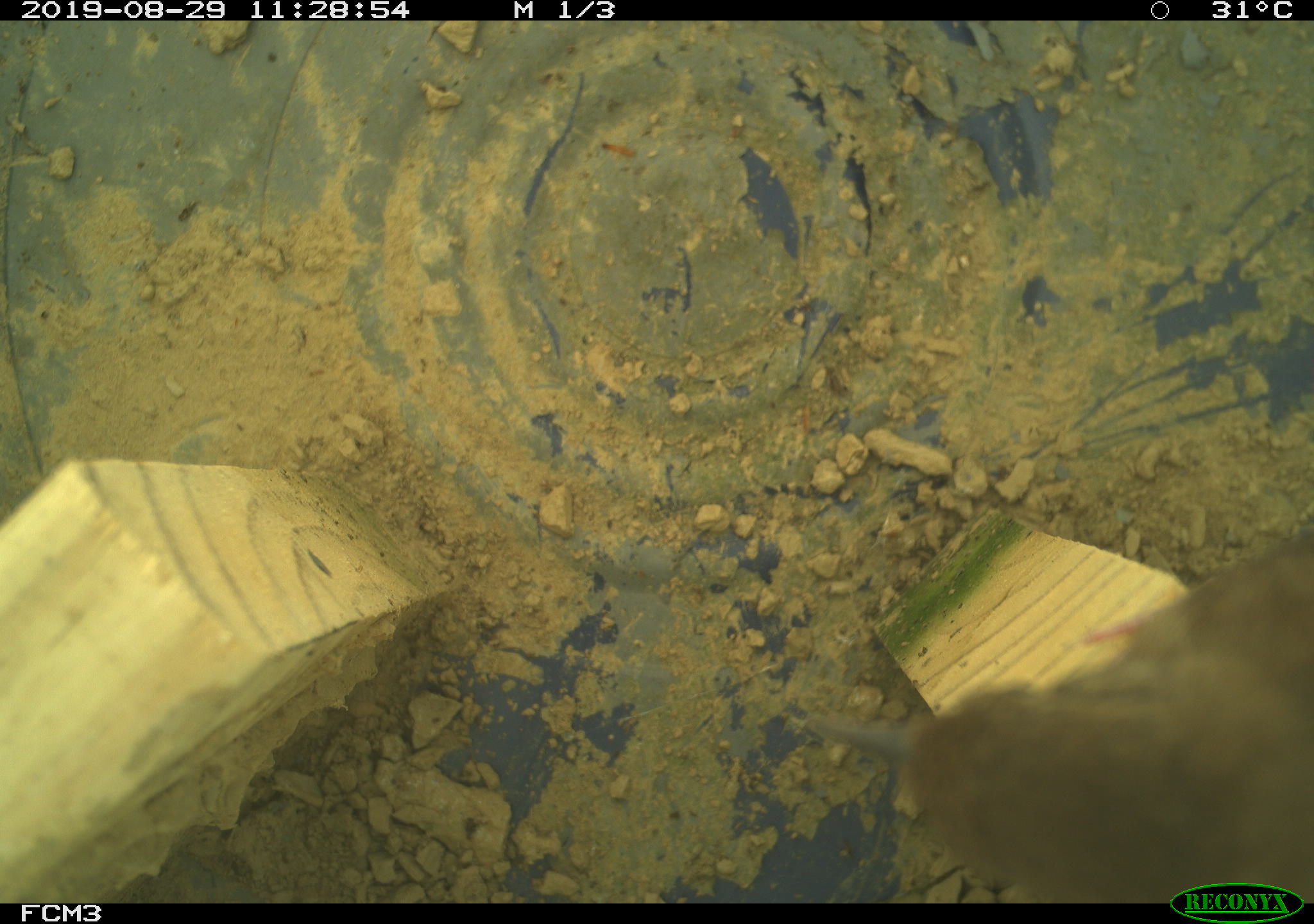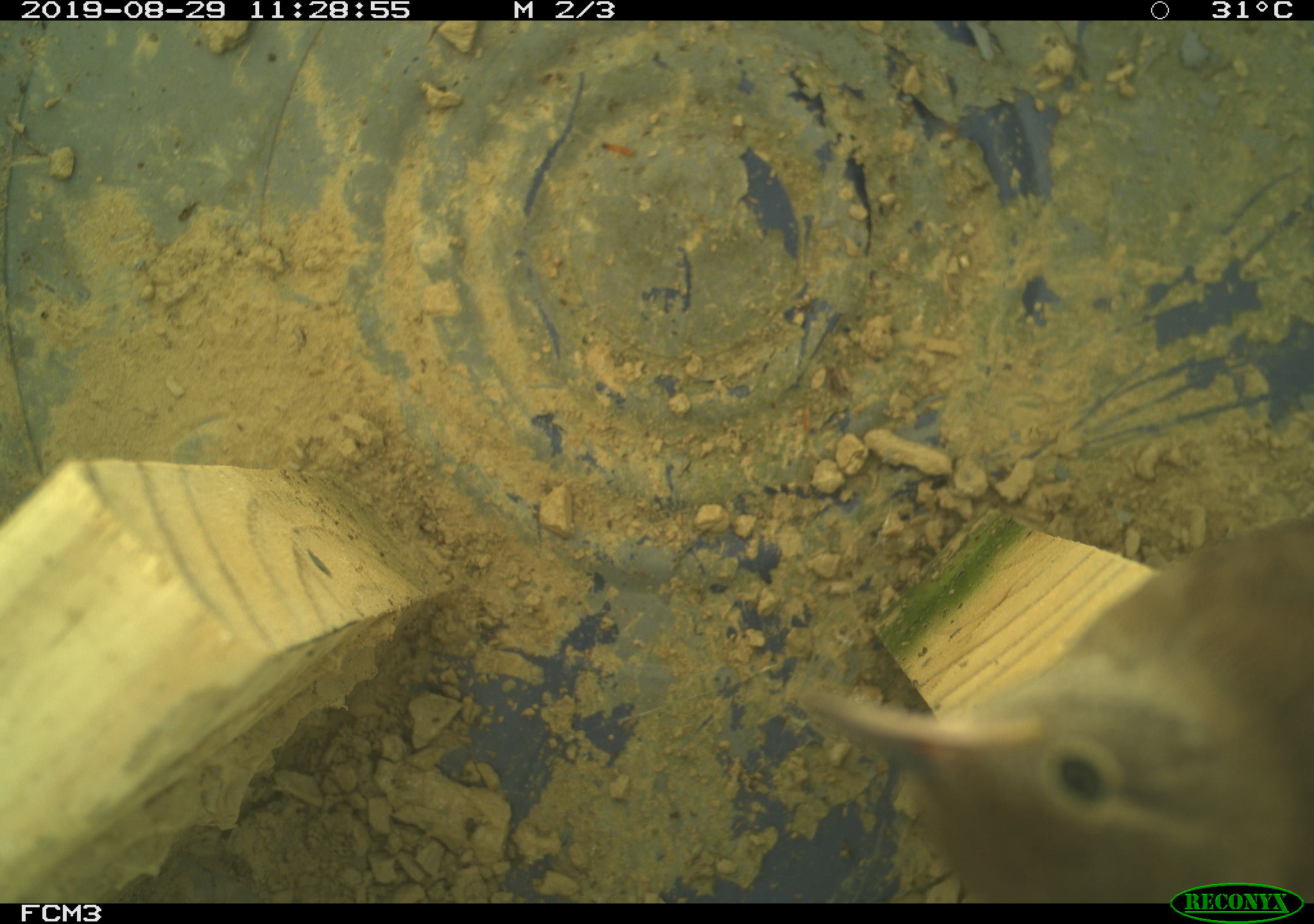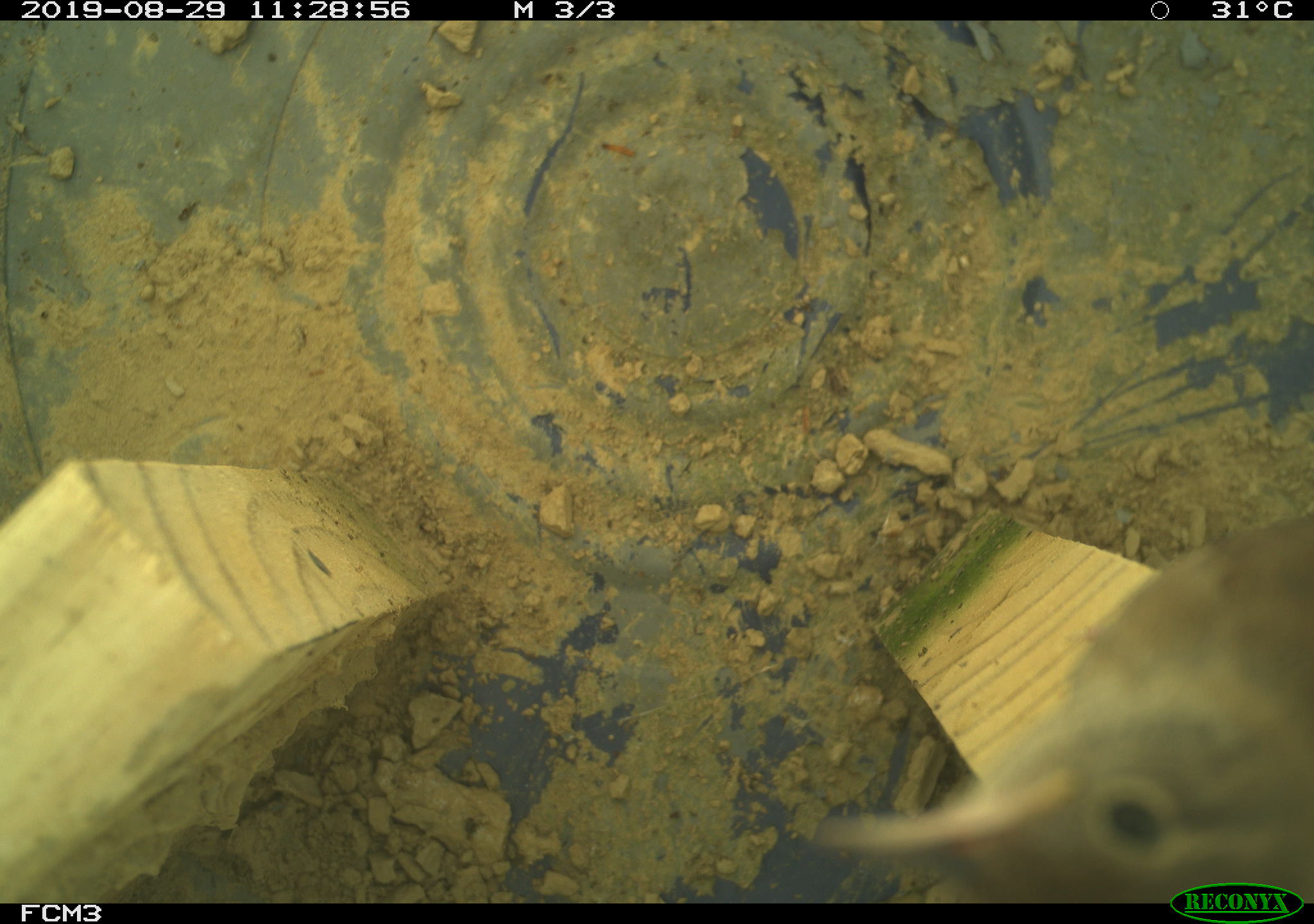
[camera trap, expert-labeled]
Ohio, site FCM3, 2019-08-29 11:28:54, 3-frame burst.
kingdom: Animalia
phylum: Chordata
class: Aves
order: Passeriformes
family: Troglodytidae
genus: Troglodytes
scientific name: Troglodytes aedon aedon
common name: northern house wren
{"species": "northern house wren (Troglodytes aedon aedon)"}